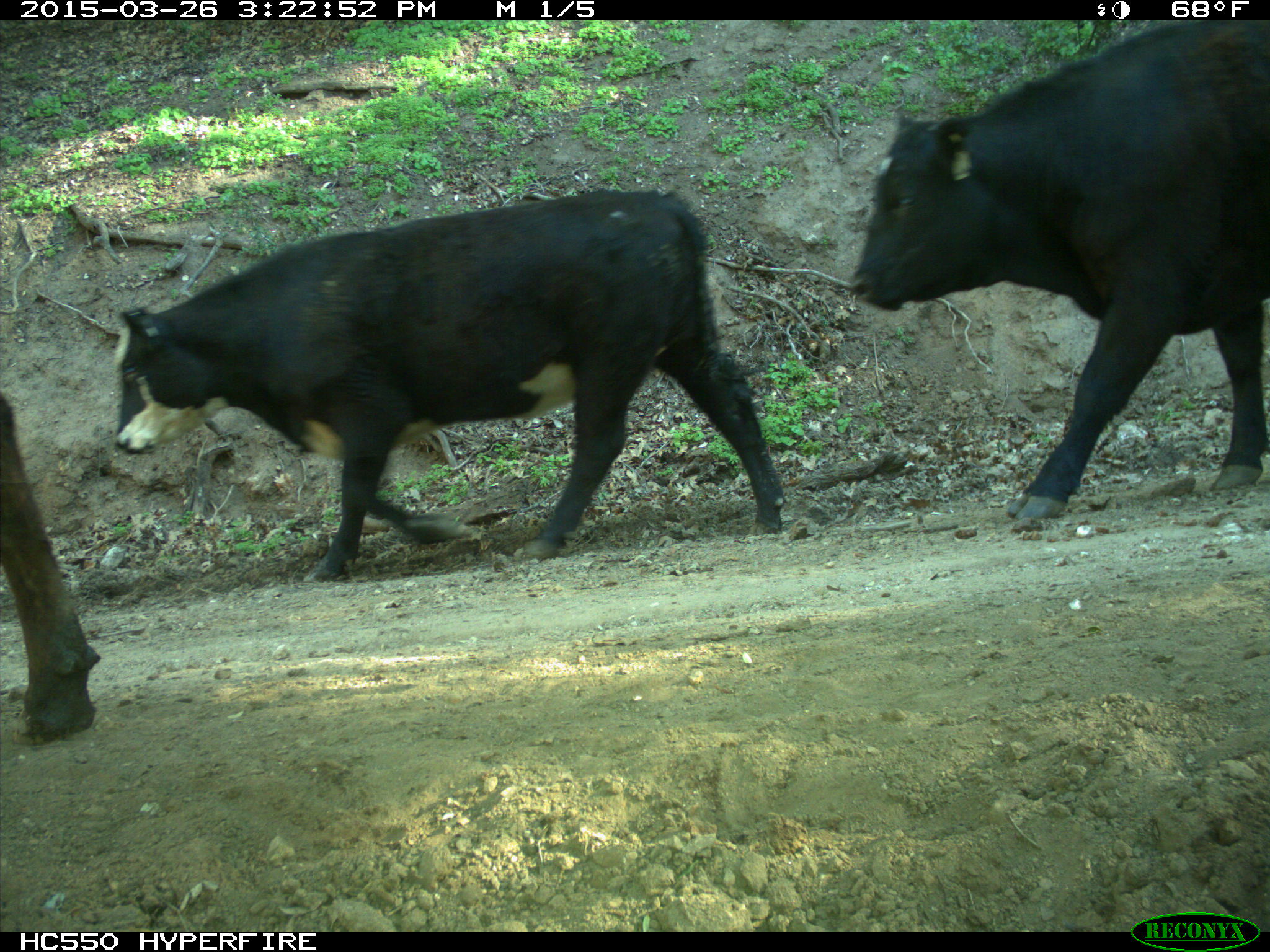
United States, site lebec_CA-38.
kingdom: Animalia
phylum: Chordata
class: Mammalia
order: Artiodactyla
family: Bovidae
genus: Bos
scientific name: Bos taurus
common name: domestic cow